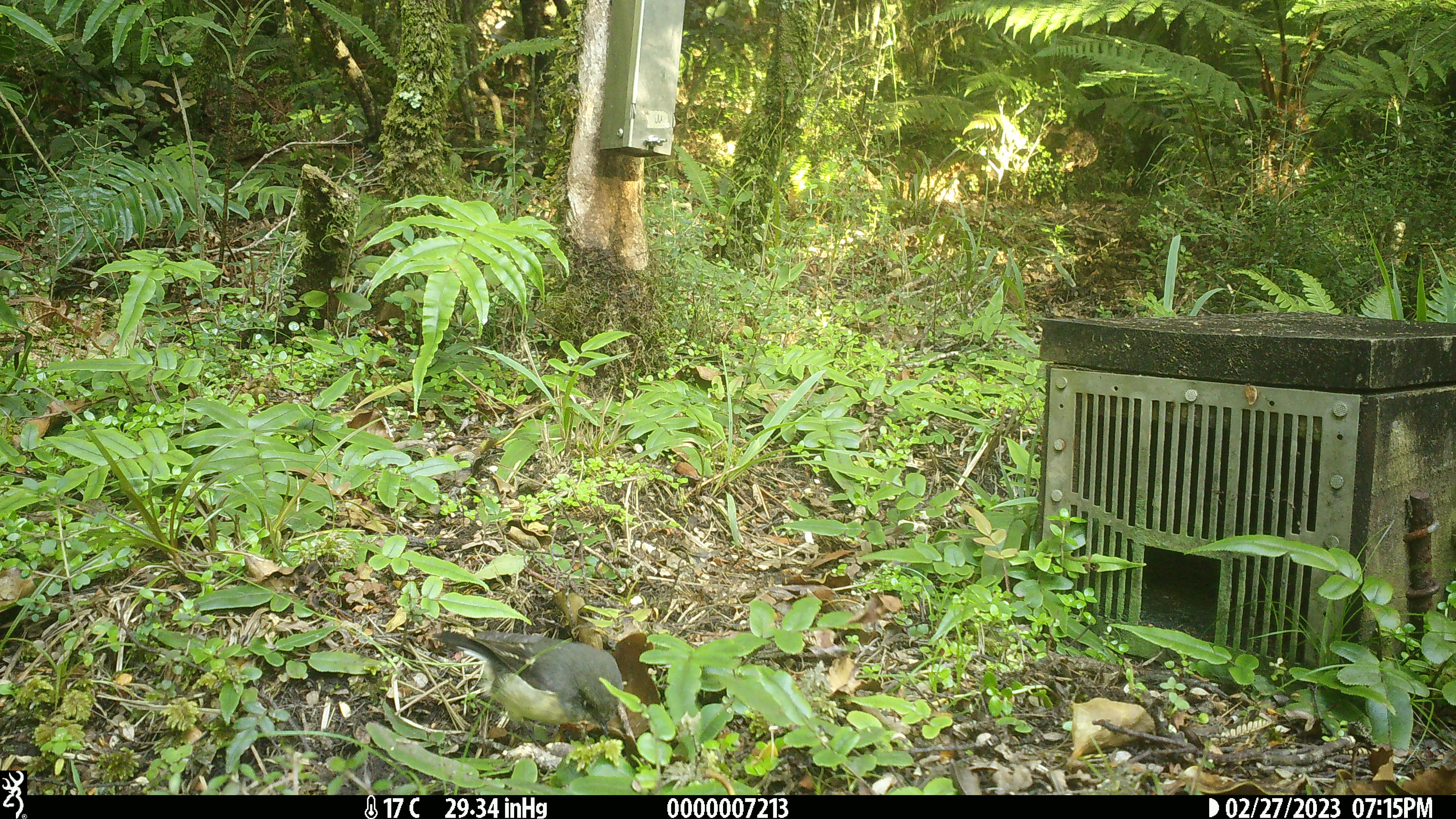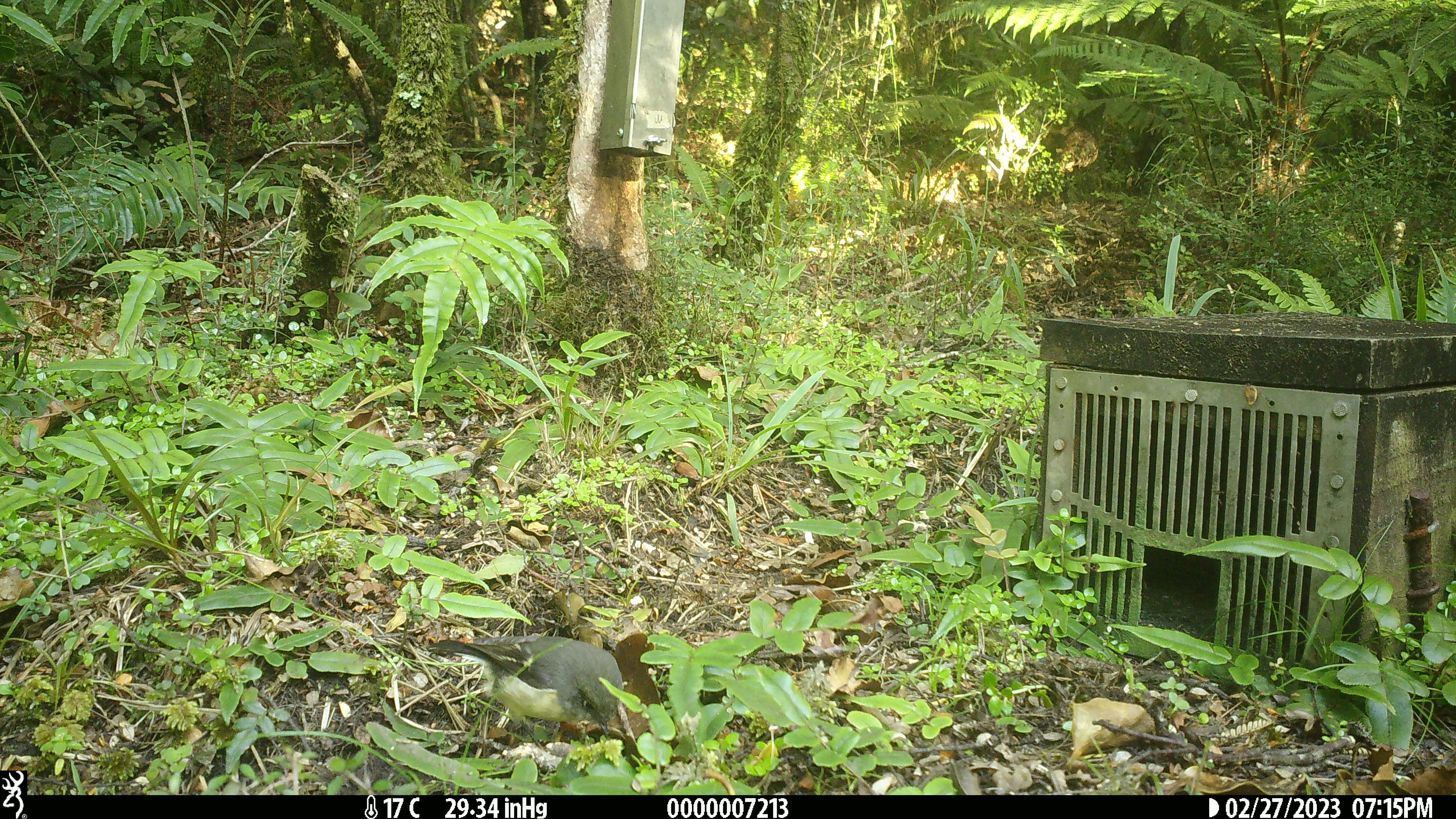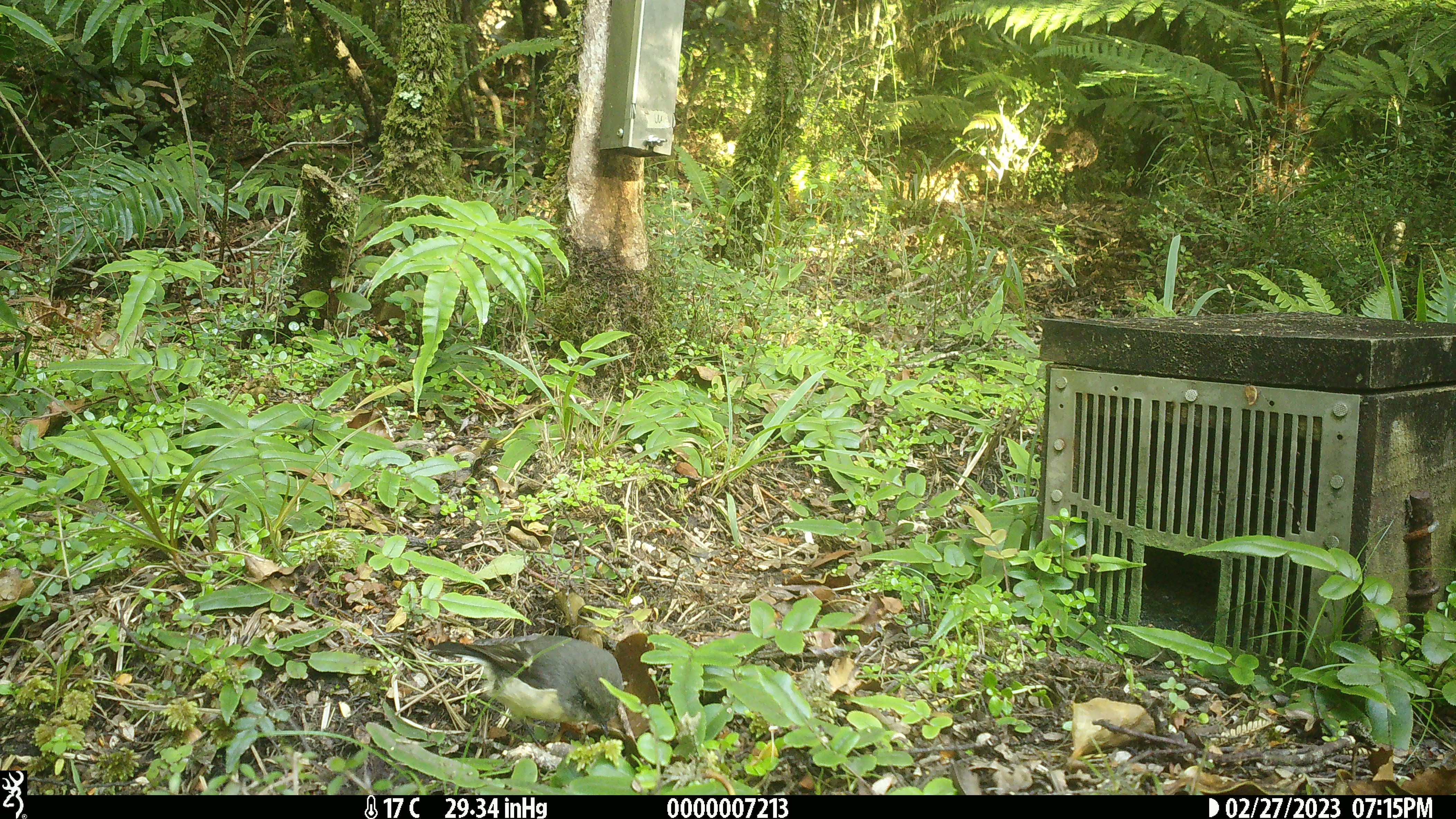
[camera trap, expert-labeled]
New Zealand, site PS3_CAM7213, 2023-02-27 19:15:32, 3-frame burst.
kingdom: Animalia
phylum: Chordata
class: Aves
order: Passeriformes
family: Petroicidae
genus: Petroica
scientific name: Petroica macrocephala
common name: tomtit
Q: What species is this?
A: Tomtit (Petroica macrocephala).